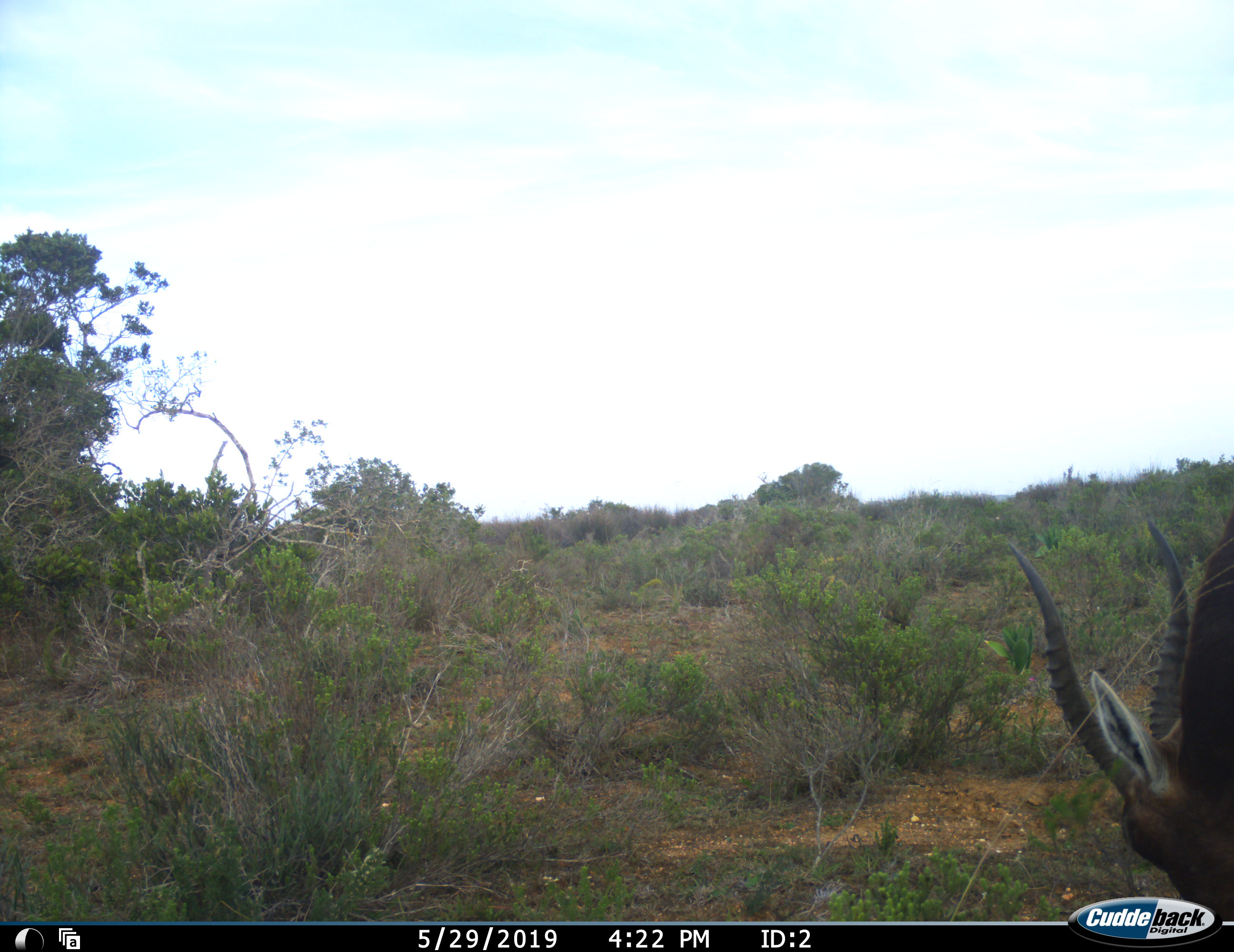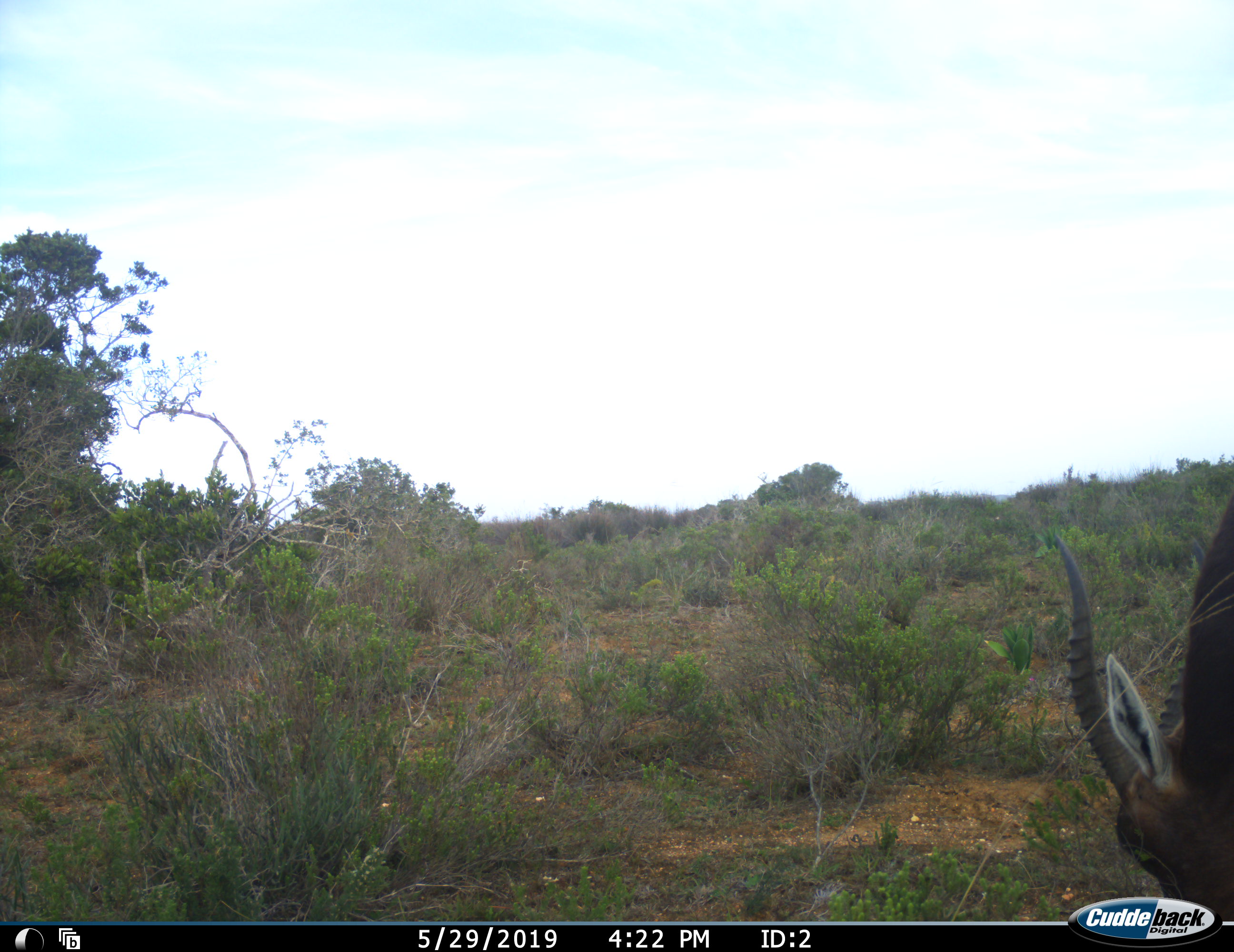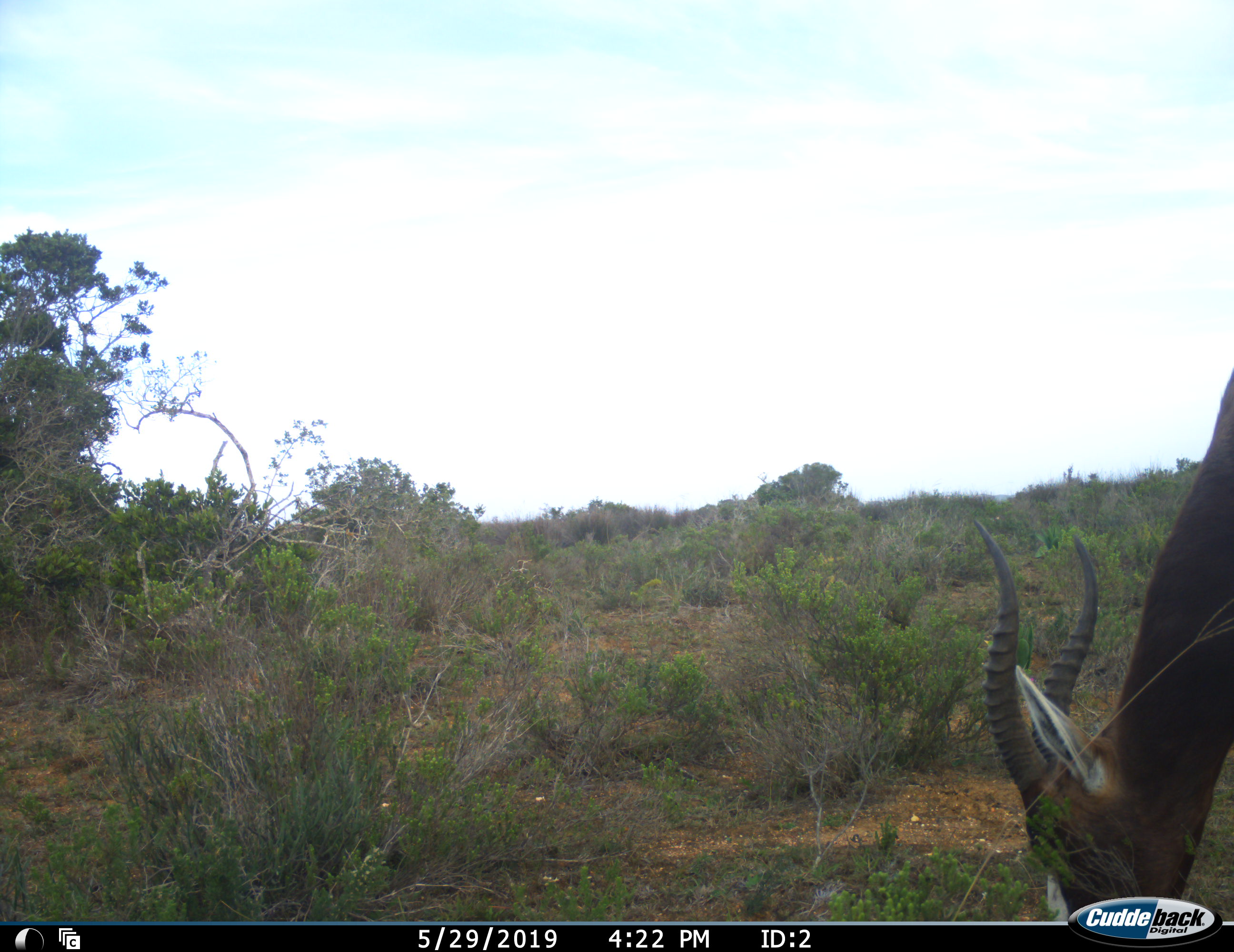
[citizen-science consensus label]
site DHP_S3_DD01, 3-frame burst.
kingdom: Animalia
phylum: Chordata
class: Mammalia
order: Artiodactyla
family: Bovidae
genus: Damaliscus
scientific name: Damaliscus pygargus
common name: bontebok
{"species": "bontebok (Damaliscus pygargus)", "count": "1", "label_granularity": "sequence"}